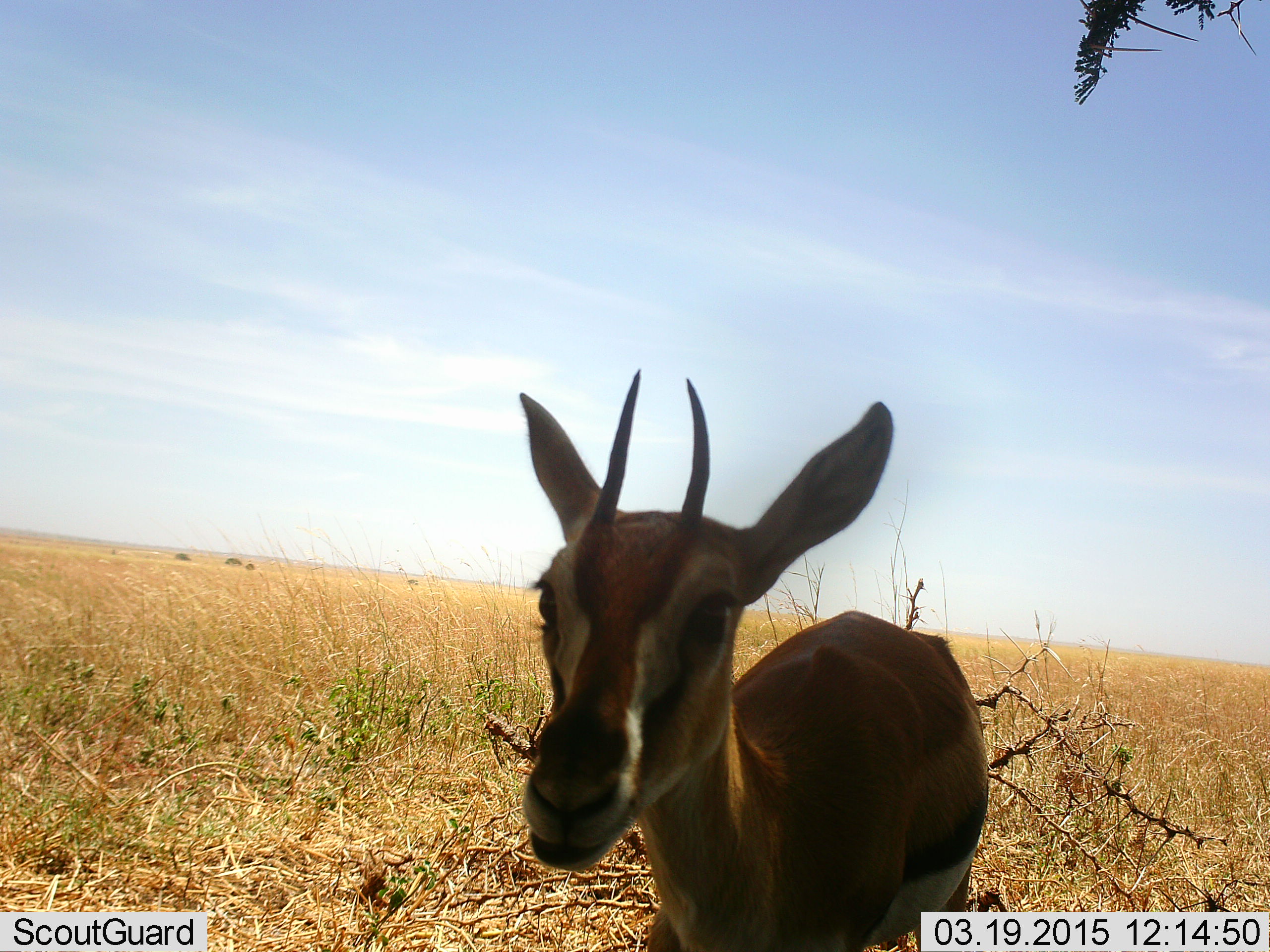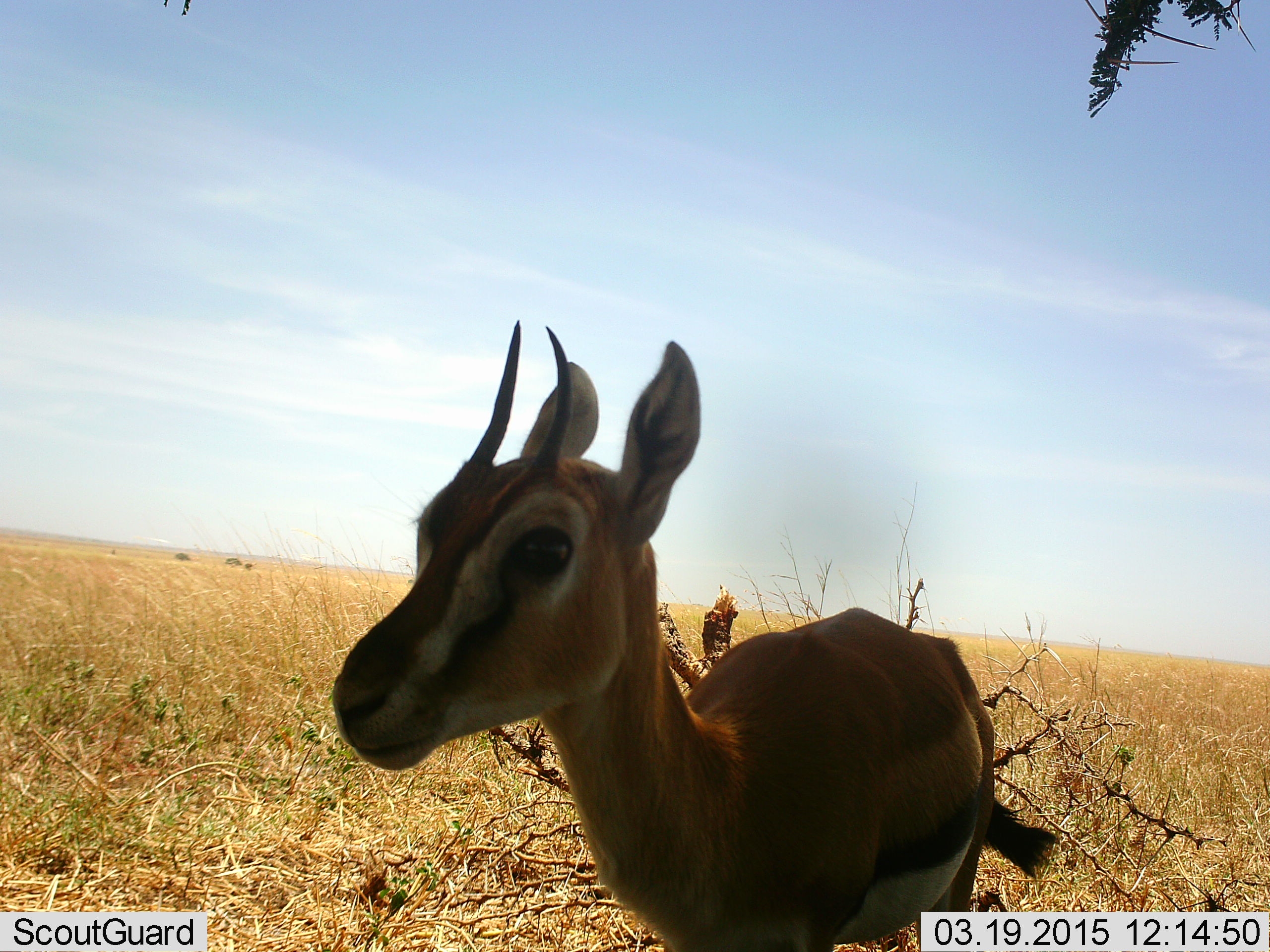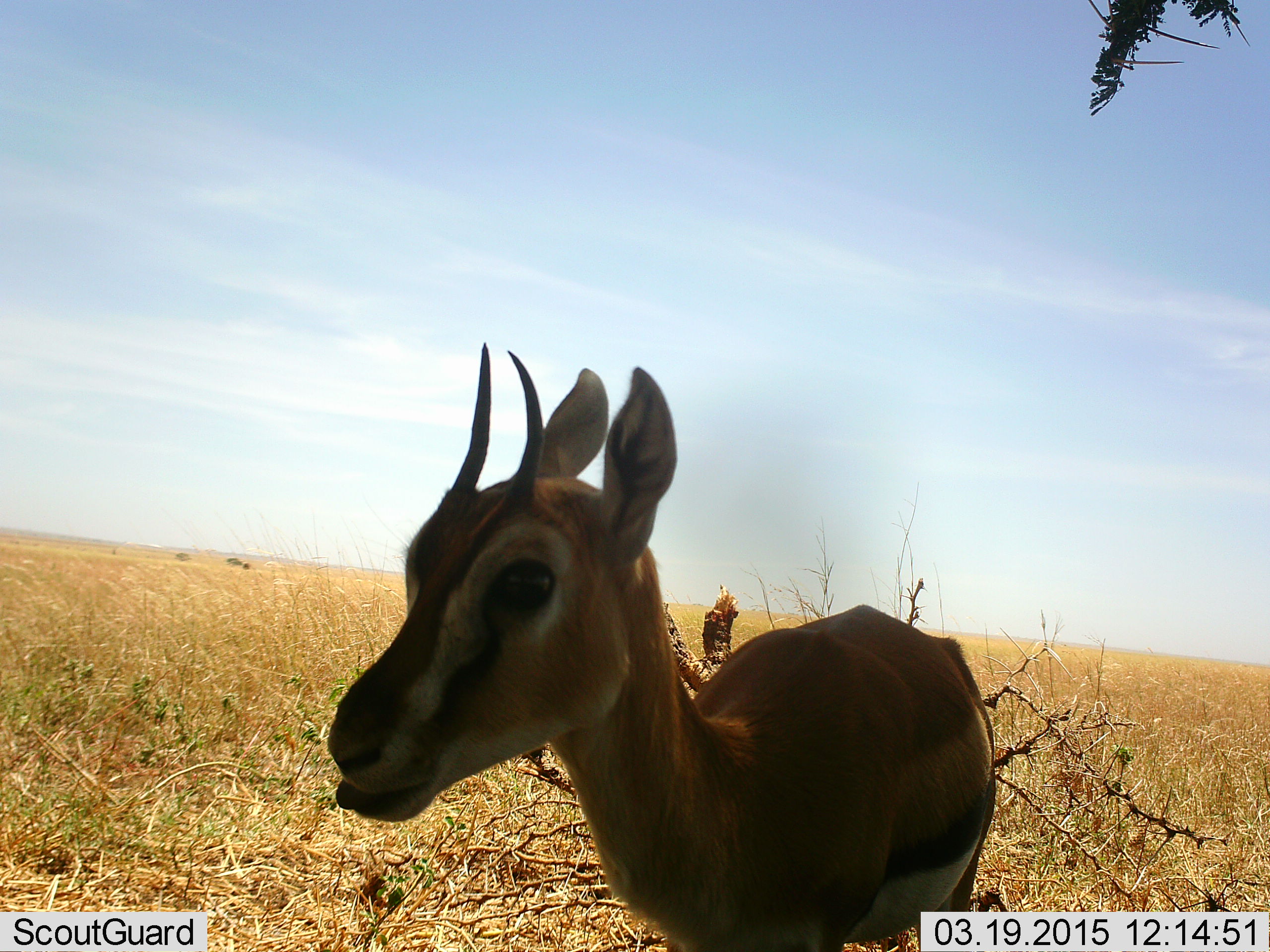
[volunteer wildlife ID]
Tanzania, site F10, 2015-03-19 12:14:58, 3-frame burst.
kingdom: Animalia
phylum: Chordata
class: Mammalia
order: Artiodactyla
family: Bovidae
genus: Eudorcas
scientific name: Eudorcas thomsonii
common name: thomson's gazelle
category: gazellethomsons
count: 1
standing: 100%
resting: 0%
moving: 10%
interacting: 10%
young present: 0%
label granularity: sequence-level